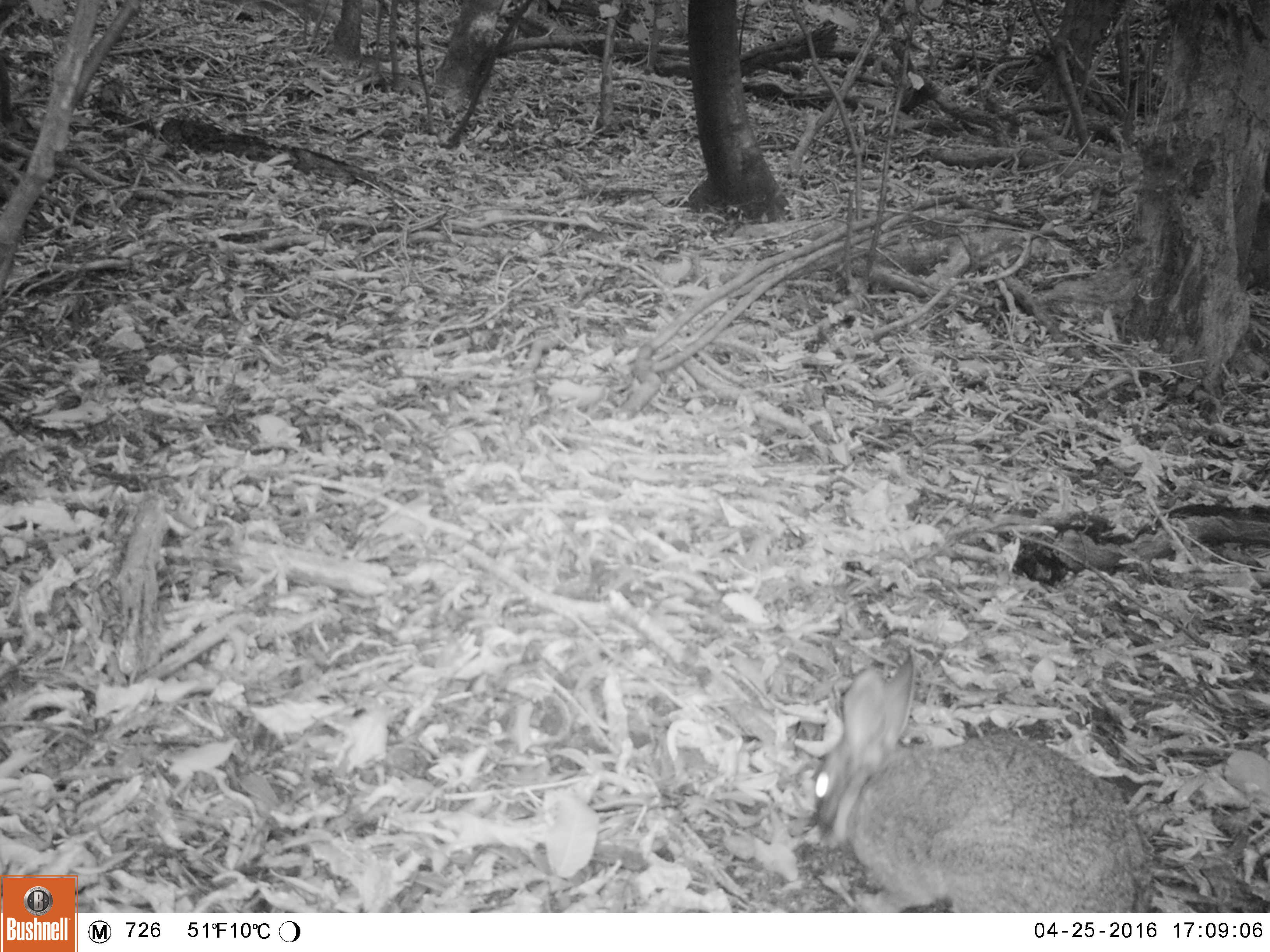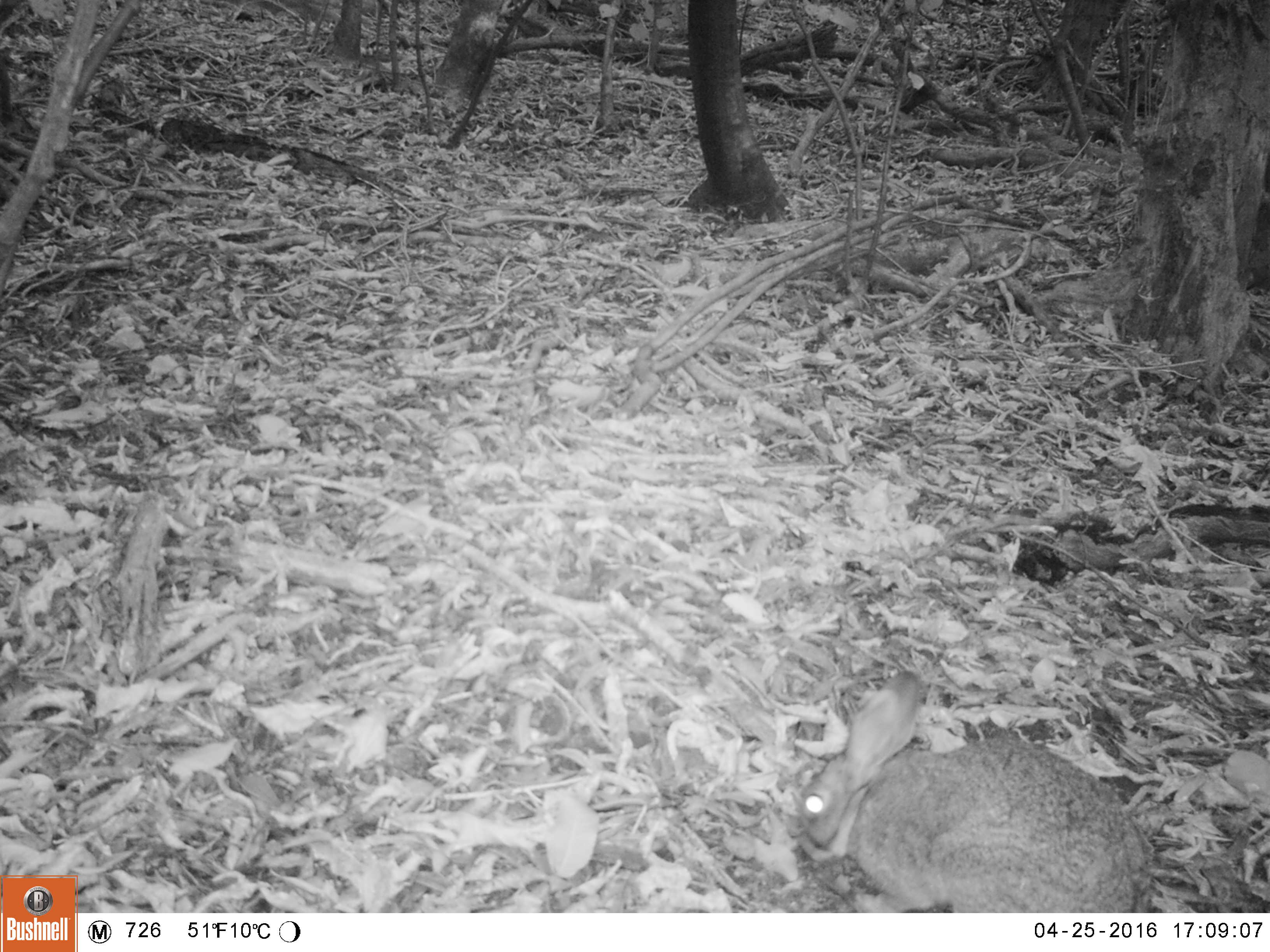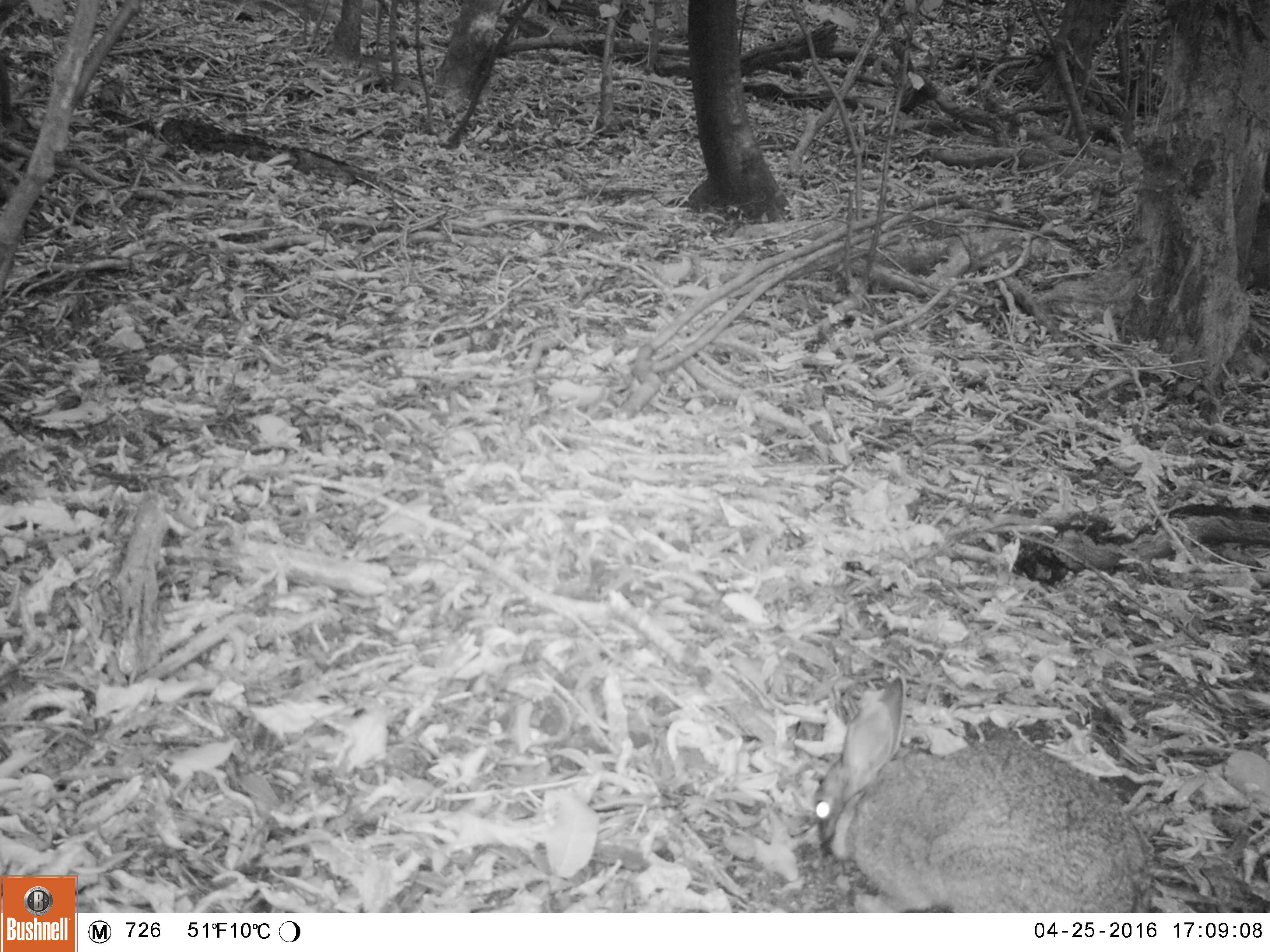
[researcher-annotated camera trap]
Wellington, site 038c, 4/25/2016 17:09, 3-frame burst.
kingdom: Animalia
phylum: Chordata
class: Mammalia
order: Lagomorpha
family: Leporidae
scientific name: Leporidae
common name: rabbit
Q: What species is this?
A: Rabbit (Leporidae).